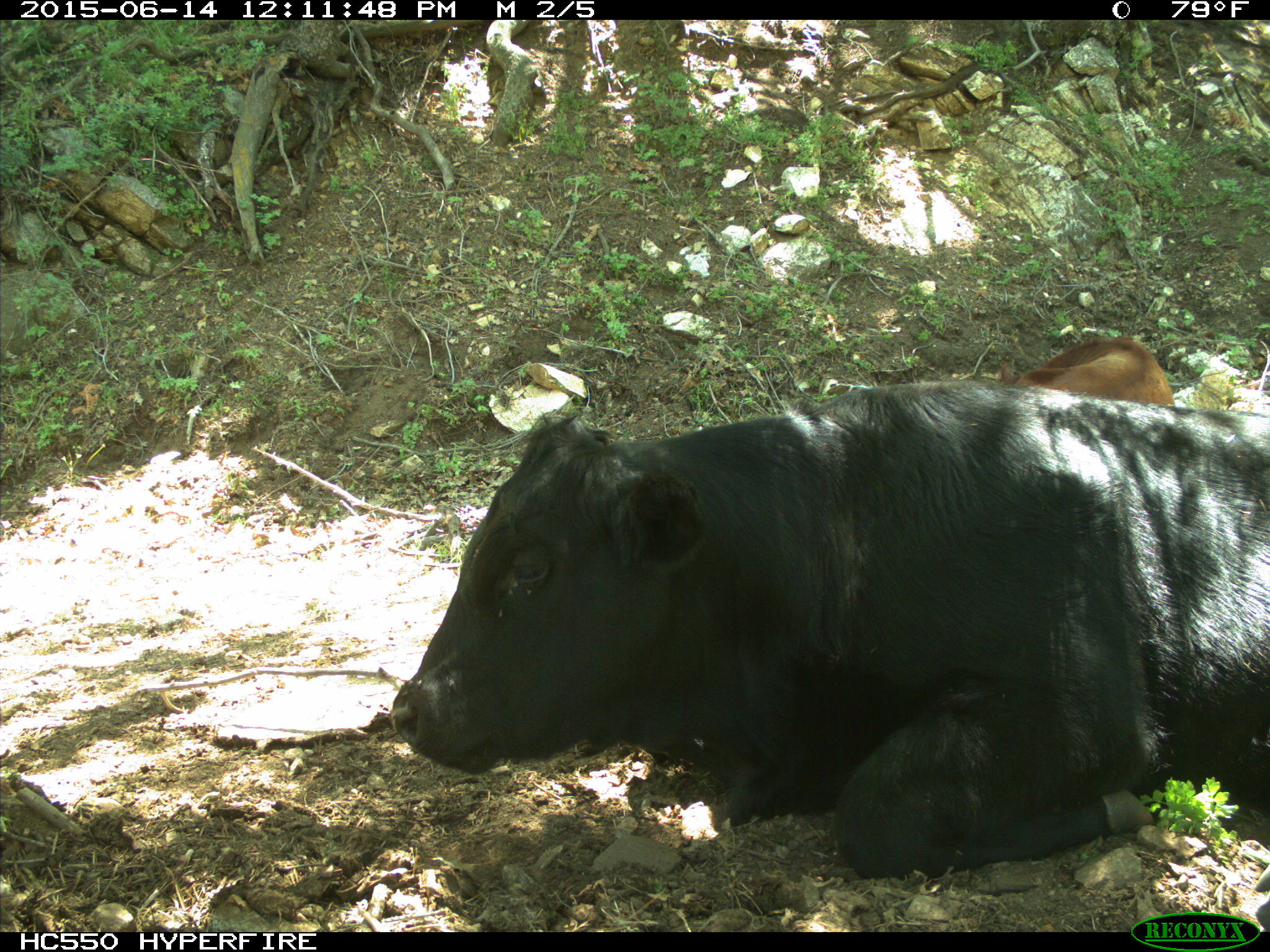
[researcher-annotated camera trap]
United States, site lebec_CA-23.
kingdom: Animalia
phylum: Chordata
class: Mammalia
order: Artiodactyla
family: Bovidae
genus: Bos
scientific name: Bos taurus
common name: domestic cow